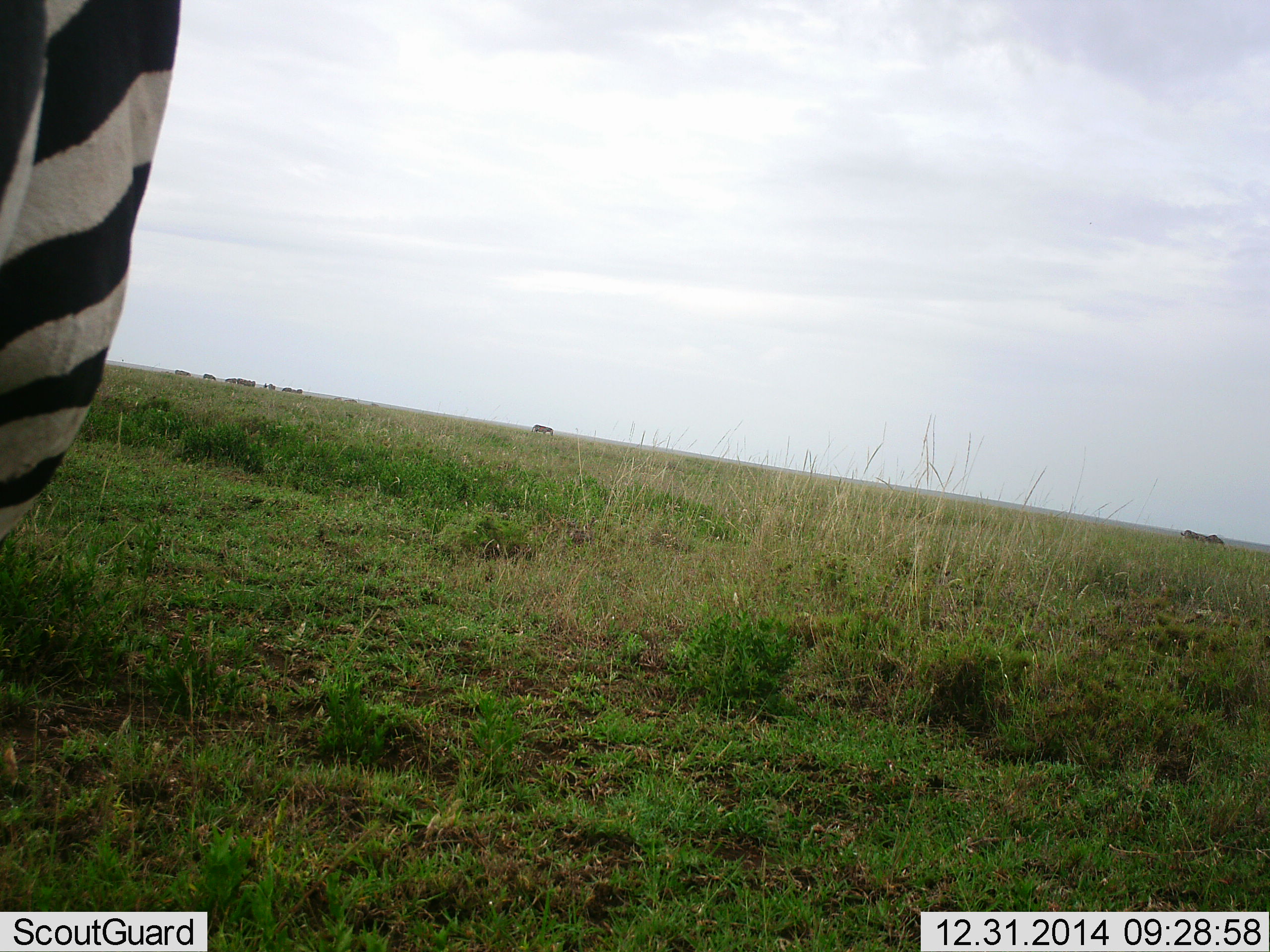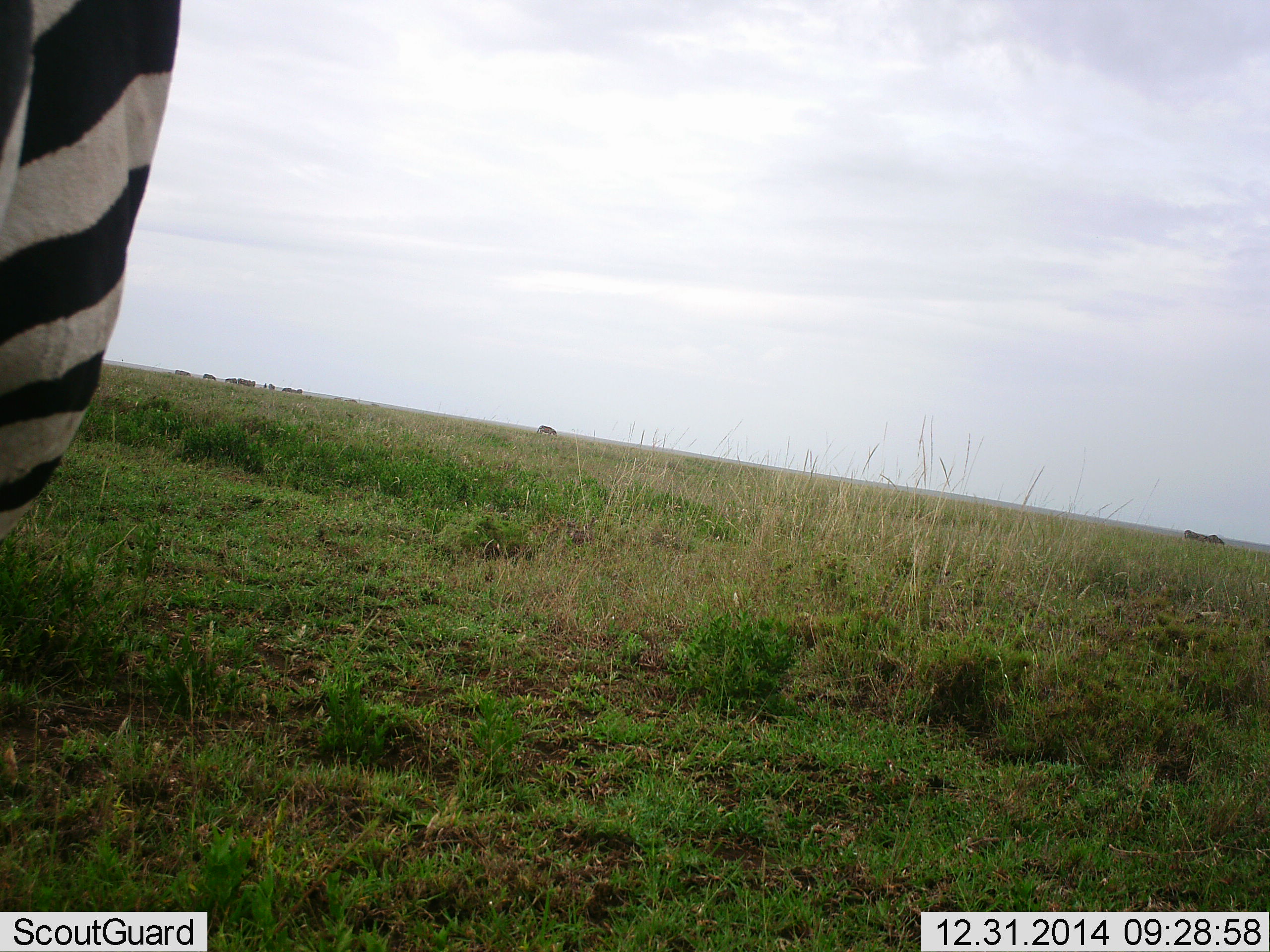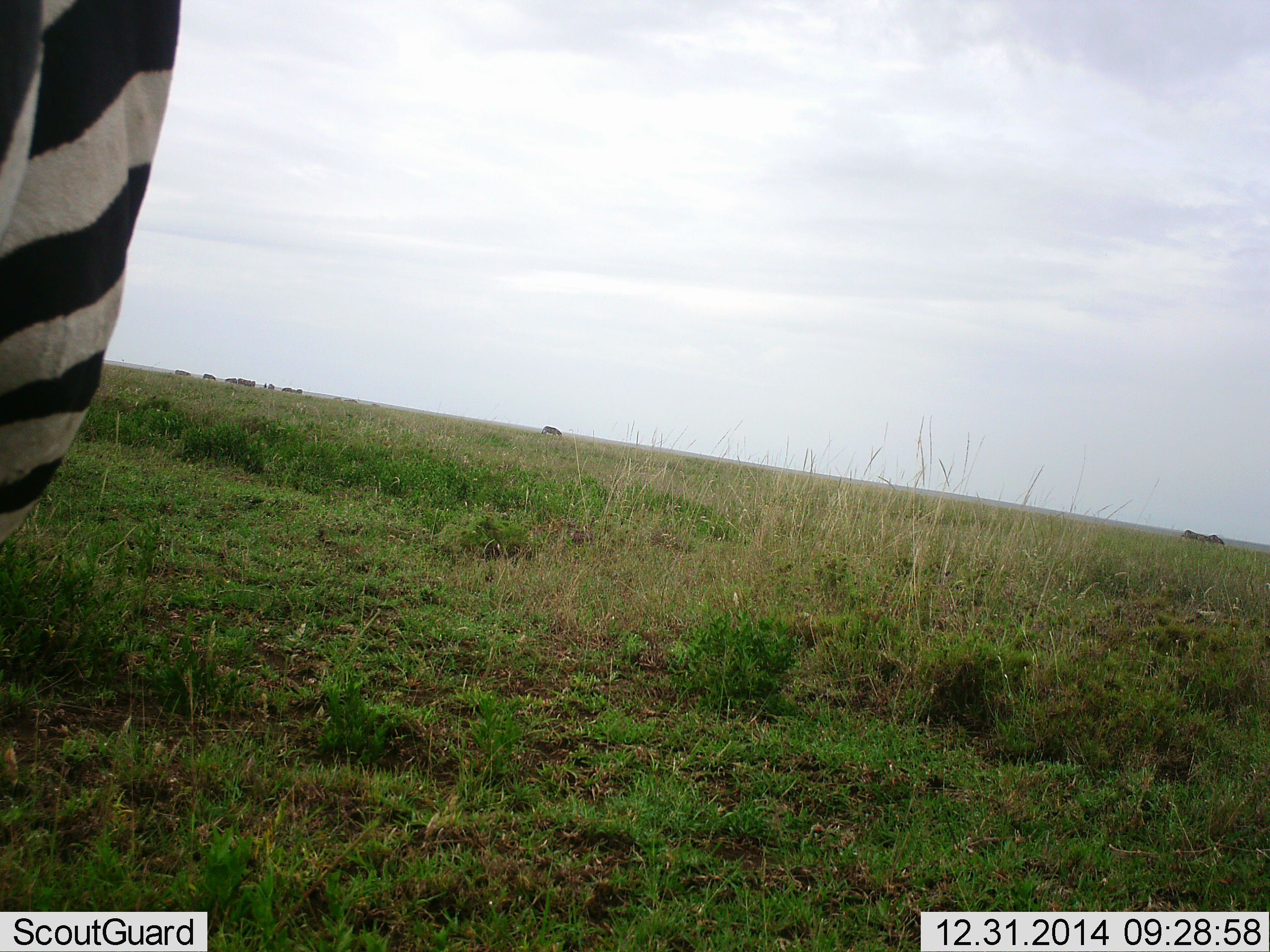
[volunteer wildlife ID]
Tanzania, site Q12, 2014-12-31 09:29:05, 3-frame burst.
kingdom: Animalia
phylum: Chordata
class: Mammalia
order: Perissodactyla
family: Equidae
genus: Equus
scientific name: Equus quagga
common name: plains zebra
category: zebra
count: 1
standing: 60%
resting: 10%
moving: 30%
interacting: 20%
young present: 0%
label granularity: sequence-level